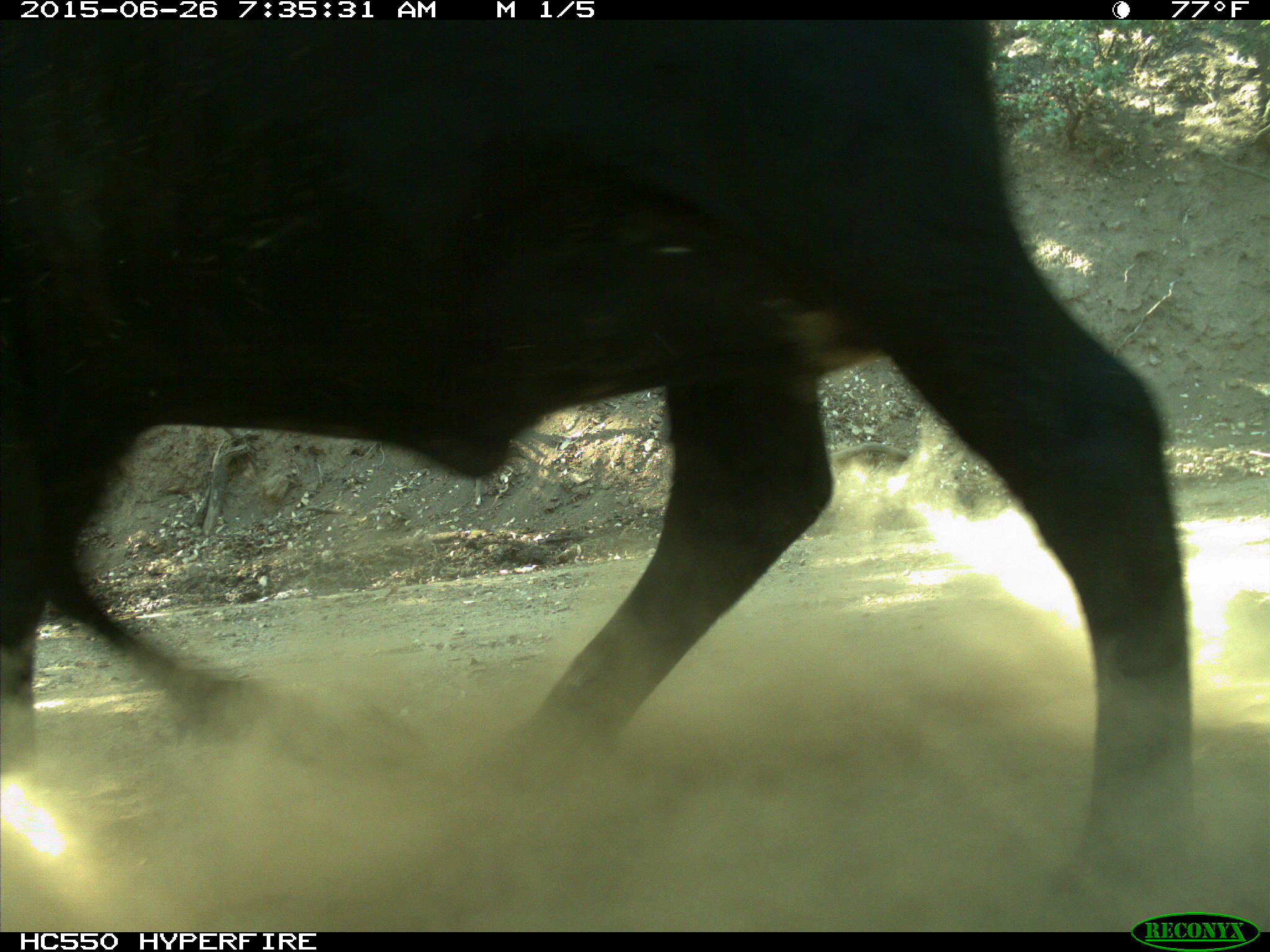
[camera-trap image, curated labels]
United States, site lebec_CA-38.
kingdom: Animalia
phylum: Chordata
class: Mammalia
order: Artiodactyla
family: Bovidae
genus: Bos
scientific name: Bos taurus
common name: domestic cow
Bos taurus (domestic cow).